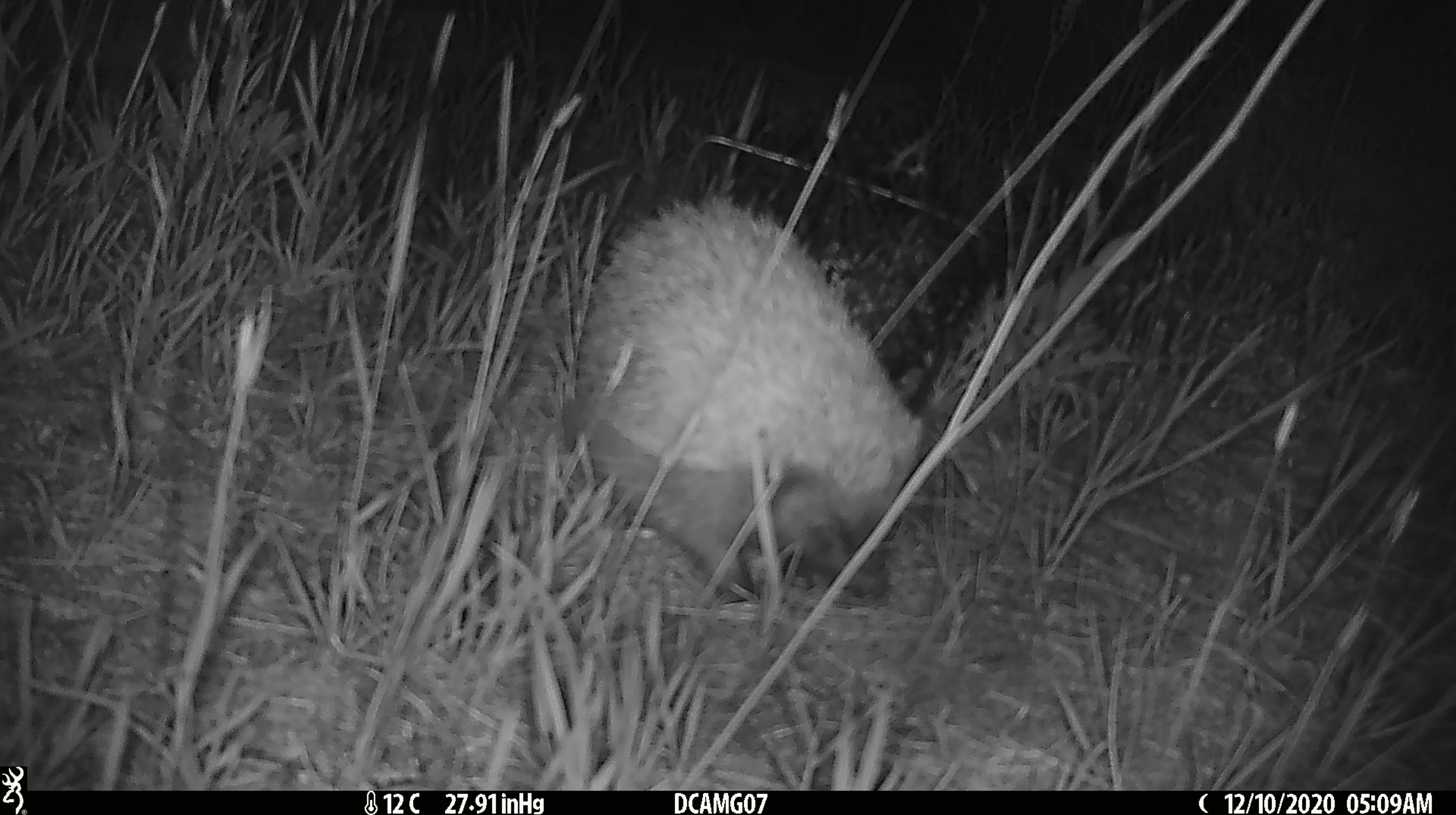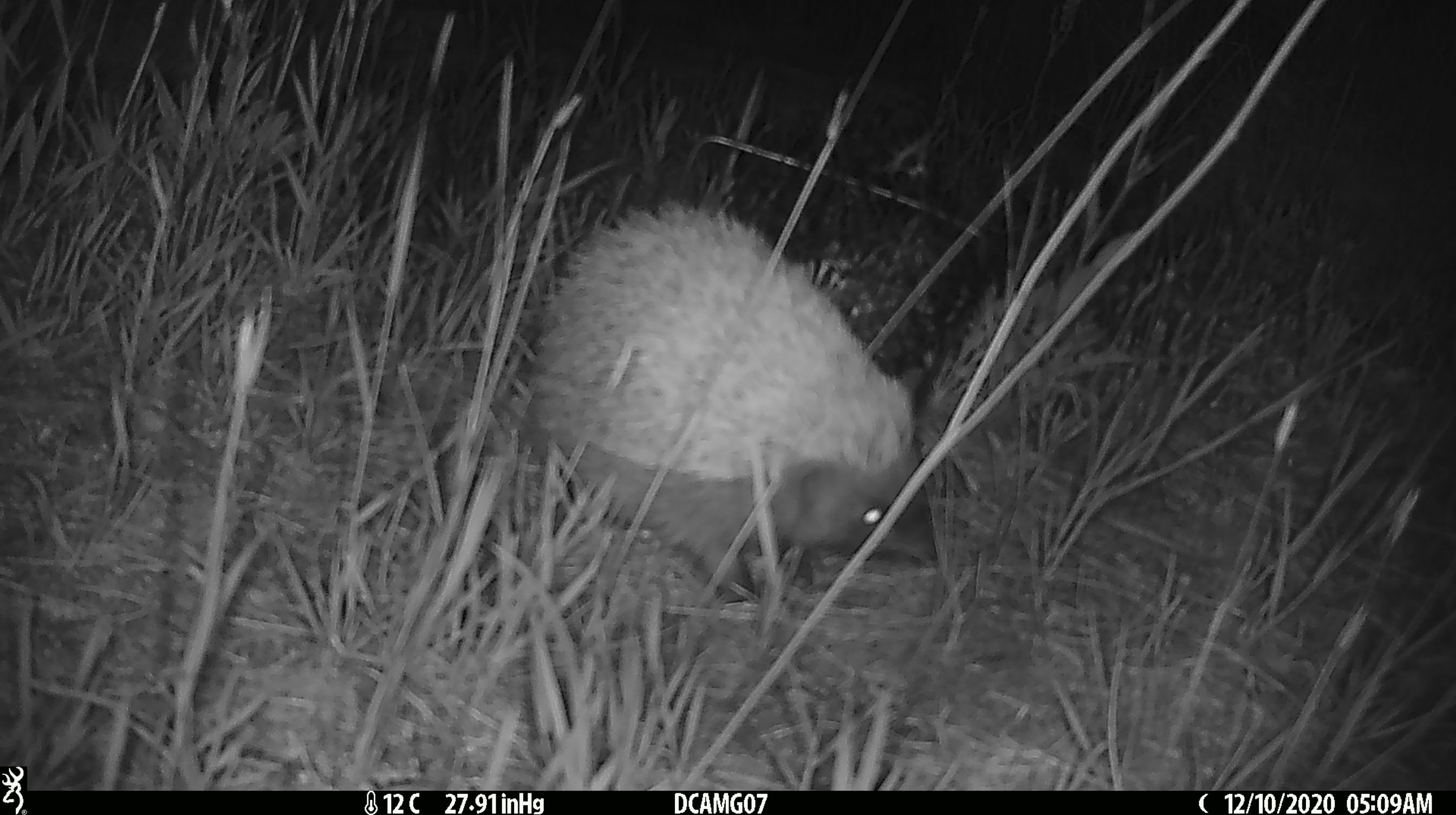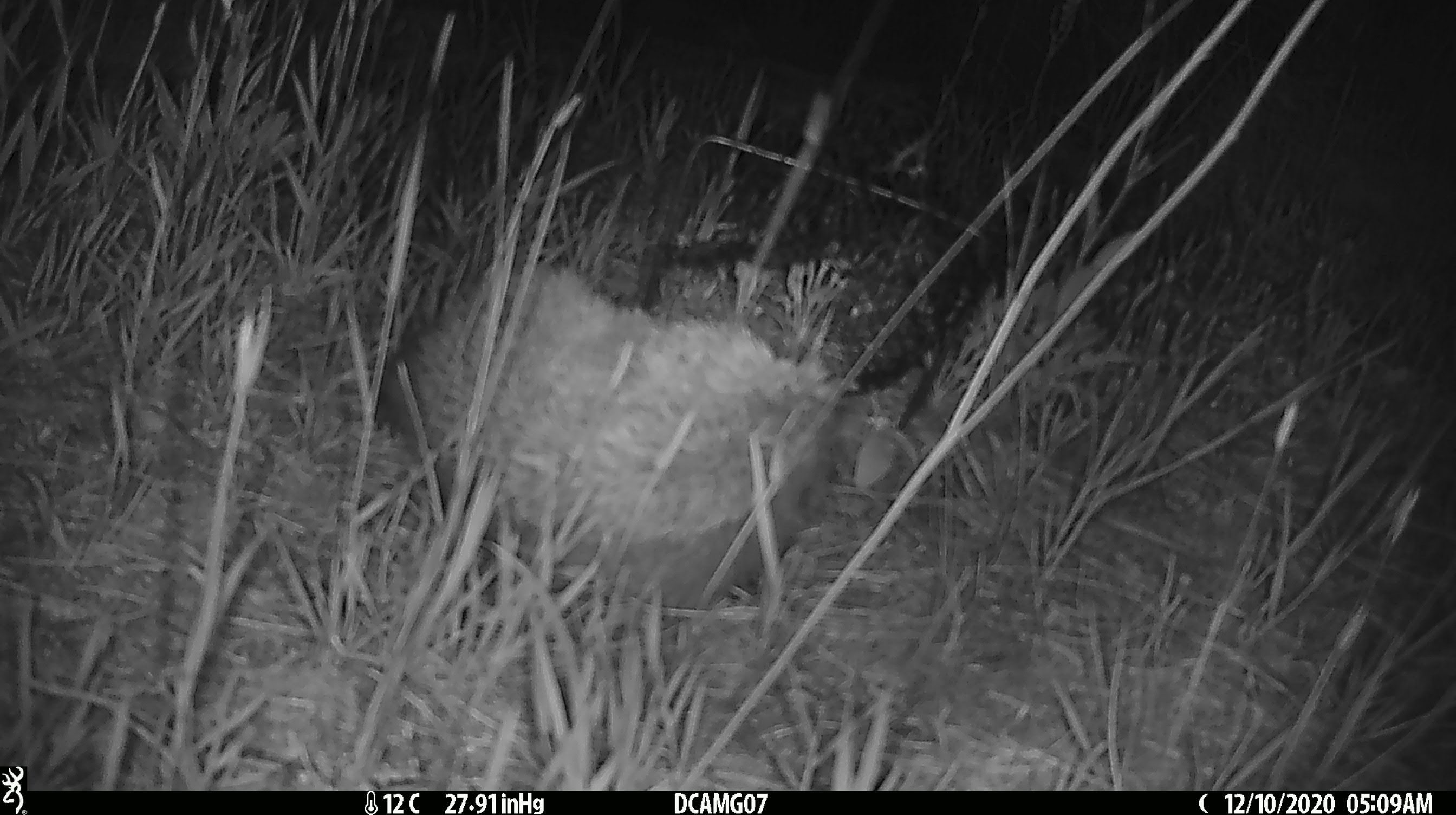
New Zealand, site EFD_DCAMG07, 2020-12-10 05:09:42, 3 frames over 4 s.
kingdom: Animalia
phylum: Chordata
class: Mammalia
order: Eulipotyphla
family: Erinaceidae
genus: Erinaceus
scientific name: Erinaceus europaeus europaeus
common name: european hedgehog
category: hedgehog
Hedgehog (european hedgehog) (Erinaceus europaeus europaeus).